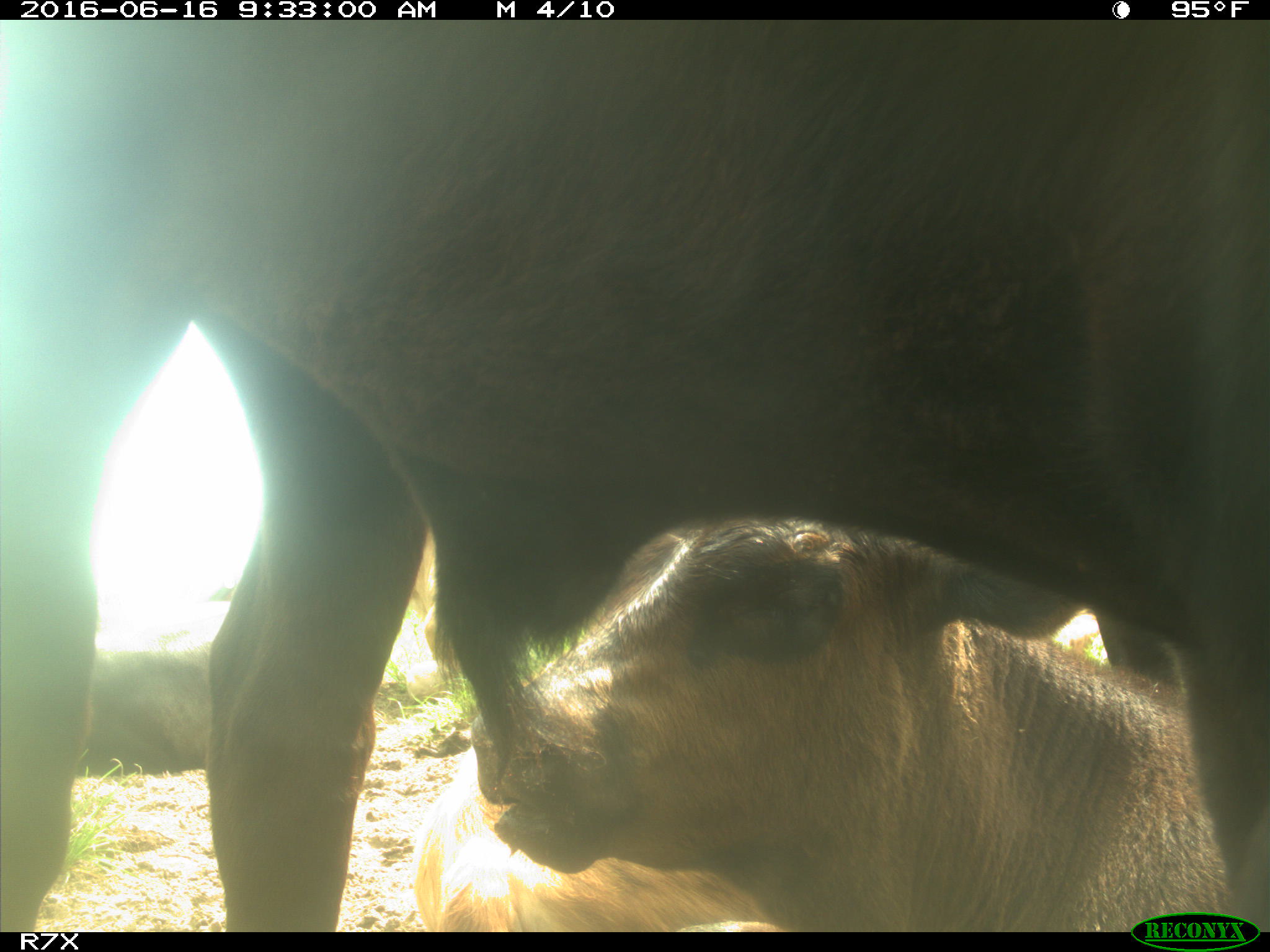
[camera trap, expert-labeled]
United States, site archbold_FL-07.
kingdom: Animalia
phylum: Chordata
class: Mammalia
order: Artiodactyla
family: Bovidae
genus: Bos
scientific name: Bos taurus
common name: domestic cow